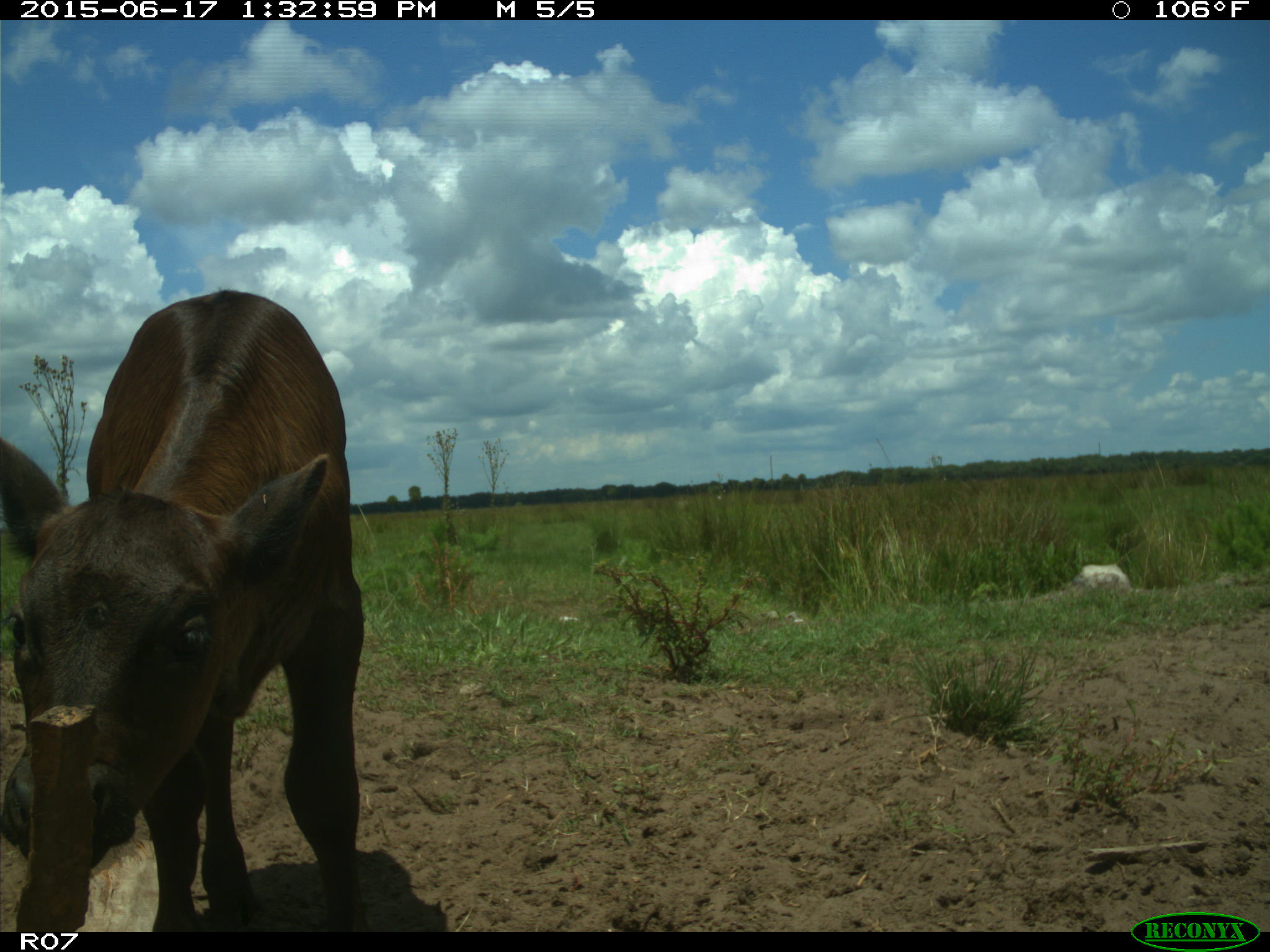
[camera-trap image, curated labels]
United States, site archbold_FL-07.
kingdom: Animalia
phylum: Chordata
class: Mammalia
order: Artiodactyla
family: Bovidae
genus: Bos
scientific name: Bos taurus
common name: domestic cow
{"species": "Bos taurus (domestic cow)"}